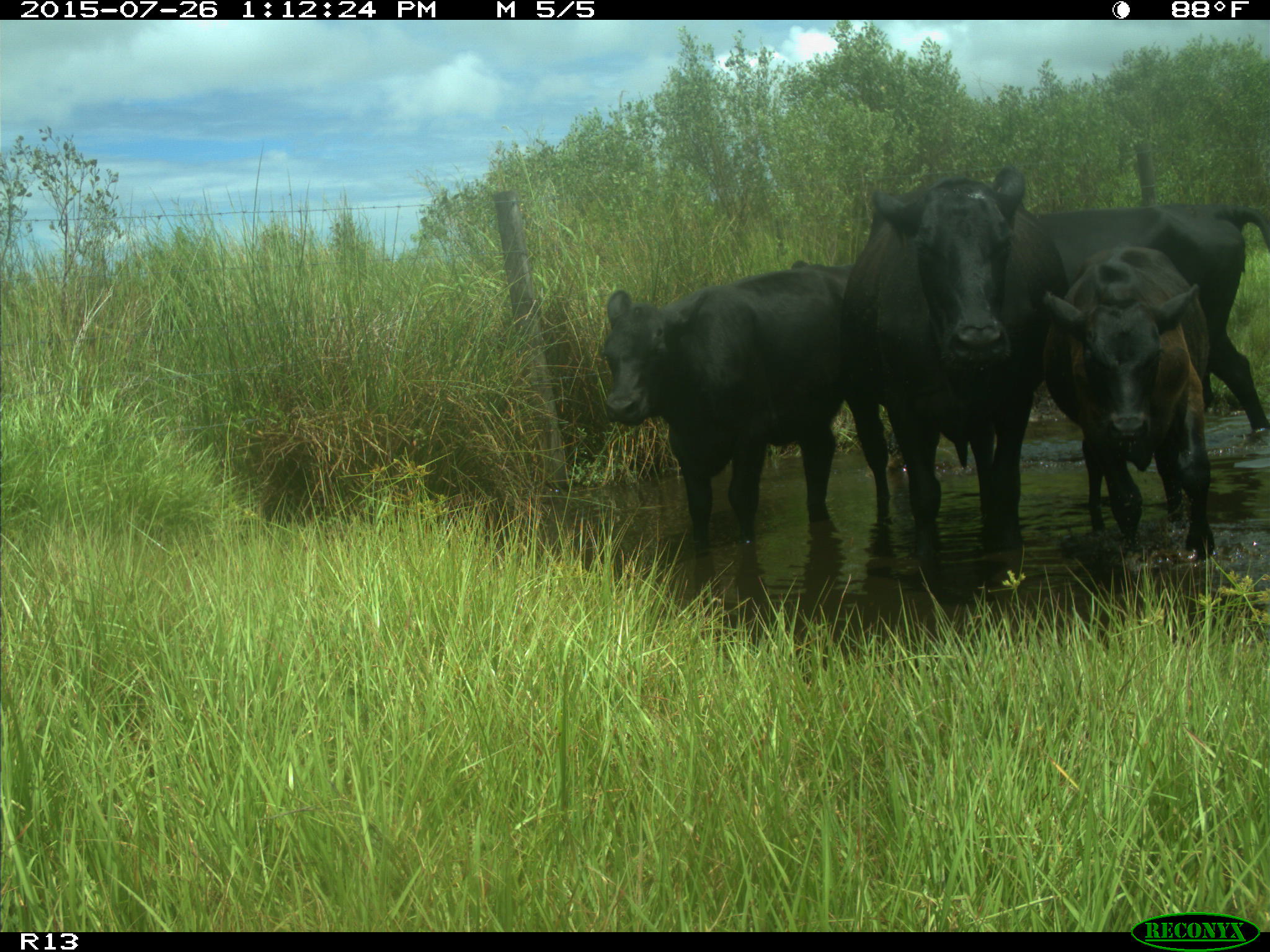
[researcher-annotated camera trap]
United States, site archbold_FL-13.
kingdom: Animalia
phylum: Chordata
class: Mammalia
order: Artiodactyla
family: Bovidae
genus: Bos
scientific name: Bos taurus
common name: domestic cow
Bos taurus (domestic cow).